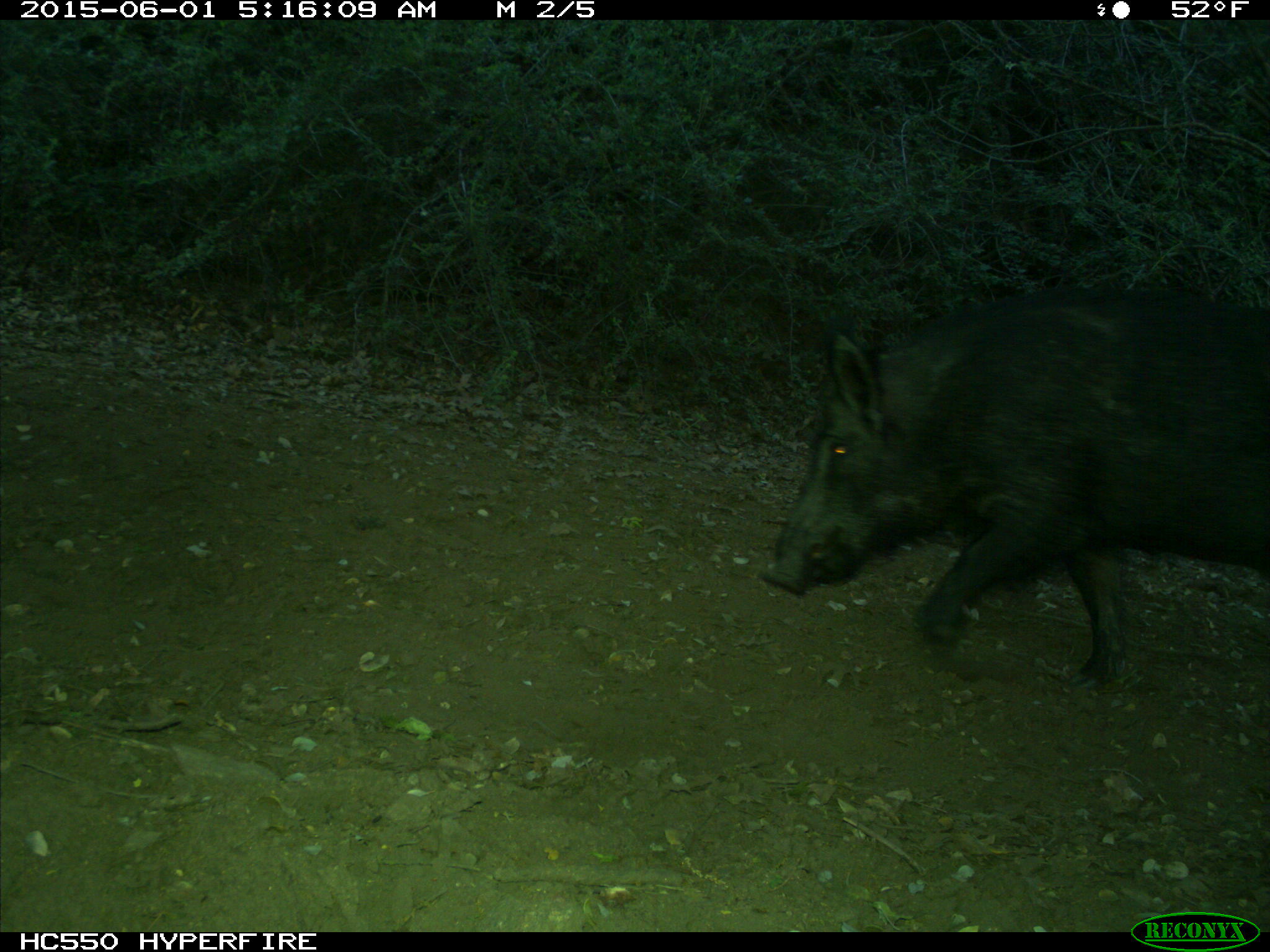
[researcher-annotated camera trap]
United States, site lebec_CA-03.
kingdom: Animalia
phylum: Chordata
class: Mammalia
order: Artiodactyla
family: Suidae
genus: Sus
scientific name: Sus scrofa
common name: wild boar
Sus scrofa (wild boar).